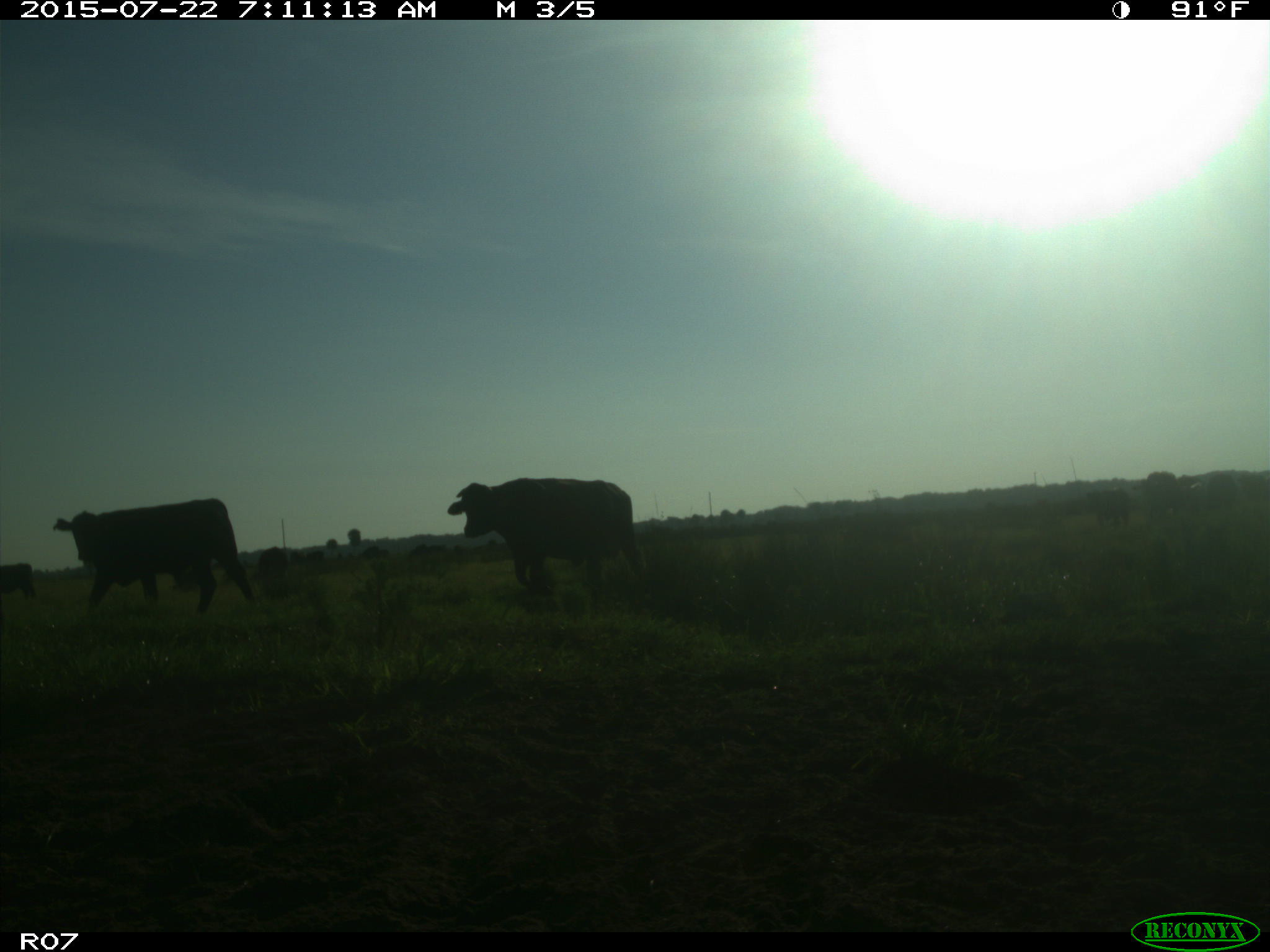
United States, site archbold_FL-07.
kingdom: Animalia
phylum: Chordata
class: Mammalia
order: Artiodactyla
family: Cervidae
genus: Odocoileus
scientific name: Odocoileus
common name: deer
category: unidentified deer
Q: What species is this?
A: Unidentified deer (deer) (Odocoileus).